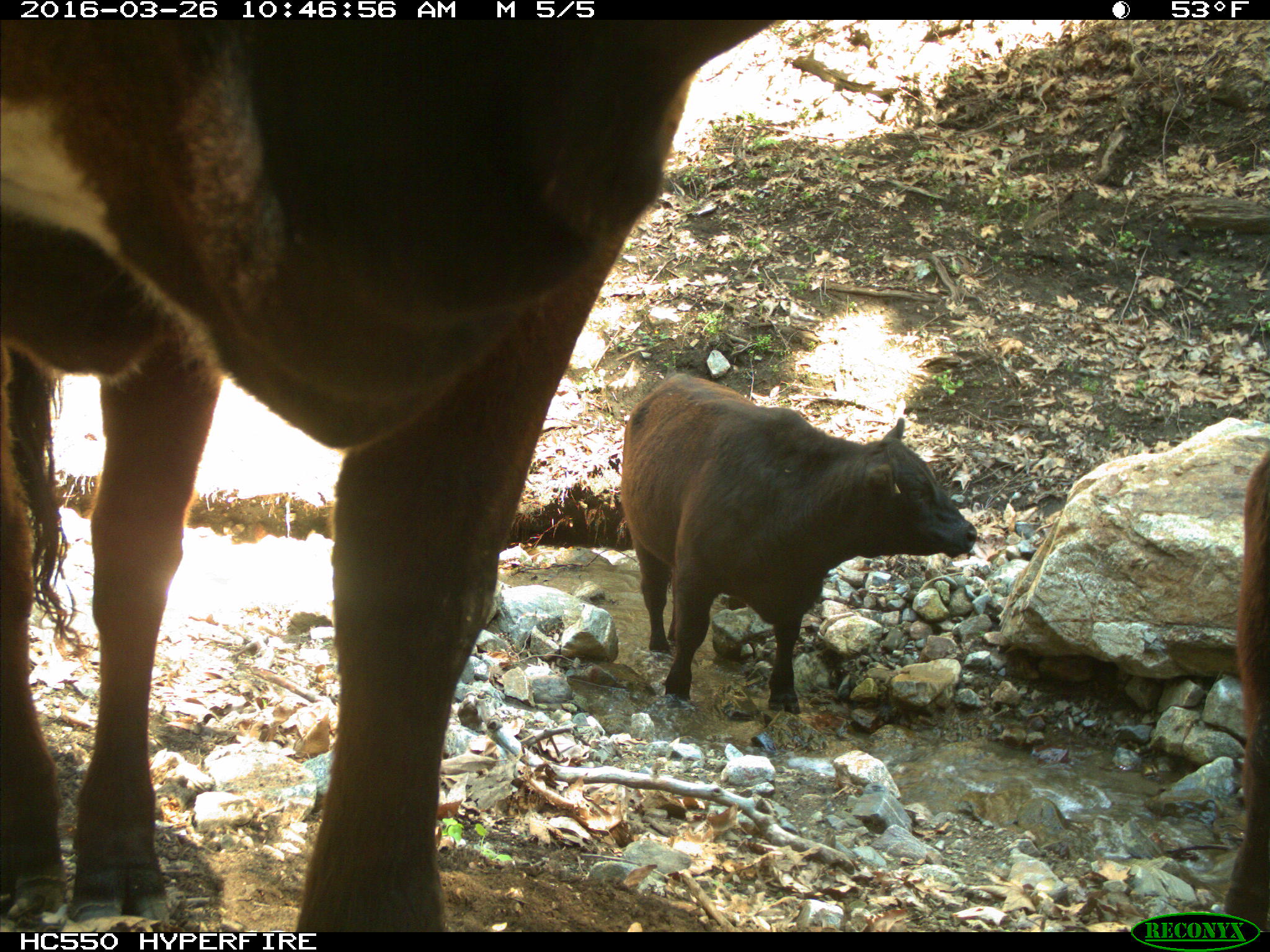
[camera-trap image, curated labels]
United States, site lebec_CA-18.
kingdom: Animalia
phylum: Chordata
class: Mammalia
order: Artiodactyla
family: Bovidae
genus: Bos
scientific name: Bos taurus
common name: domestic cow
Bos taurus (domestic cow).